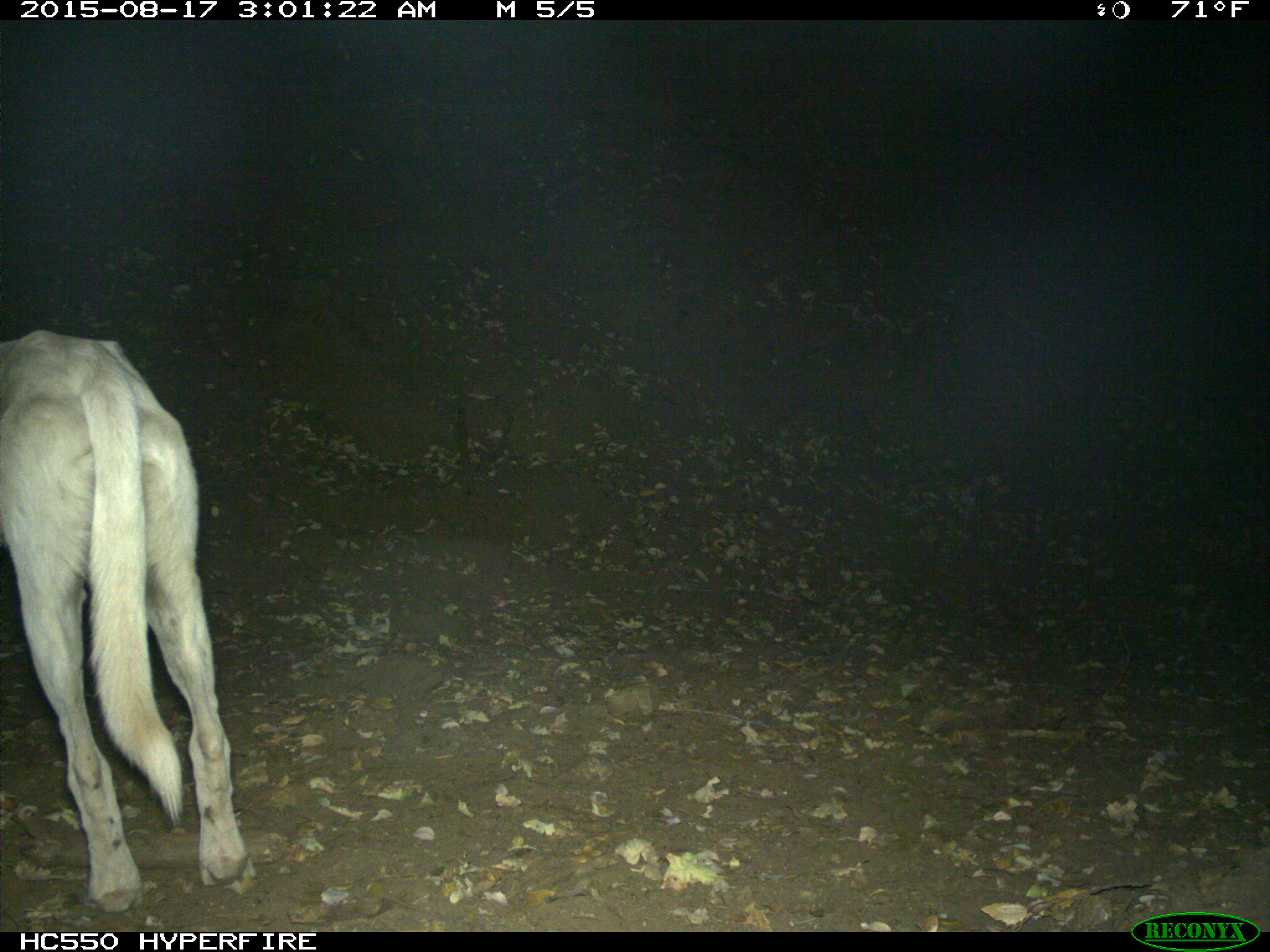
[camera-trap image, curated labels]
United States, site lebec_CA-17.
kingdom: Animalia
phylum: Chordata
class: Mammalia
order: Carnivora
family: Canidae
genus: Canis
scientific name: Canis familiaris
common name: domestic dog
Canis familiaris (domestic dog).